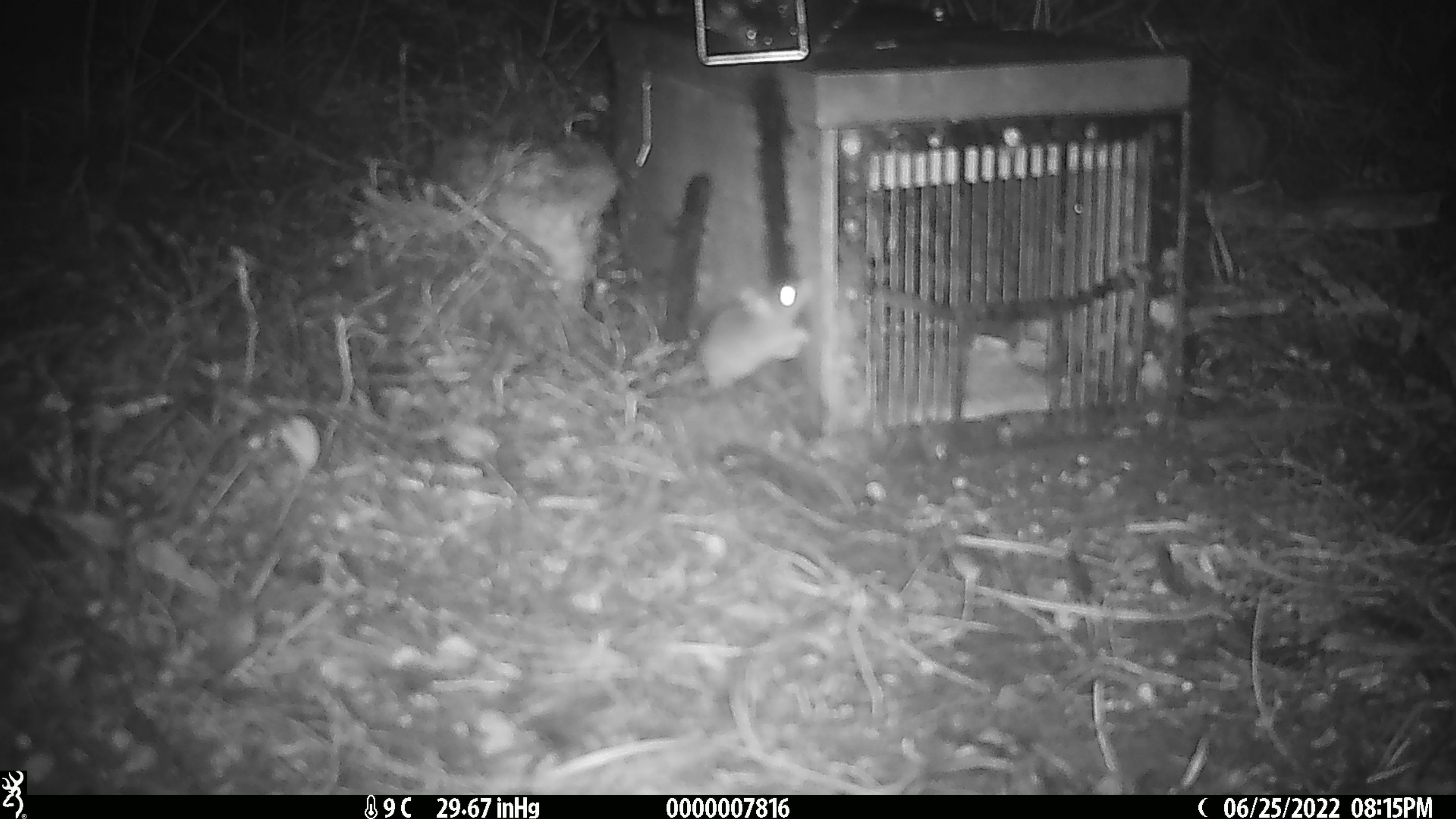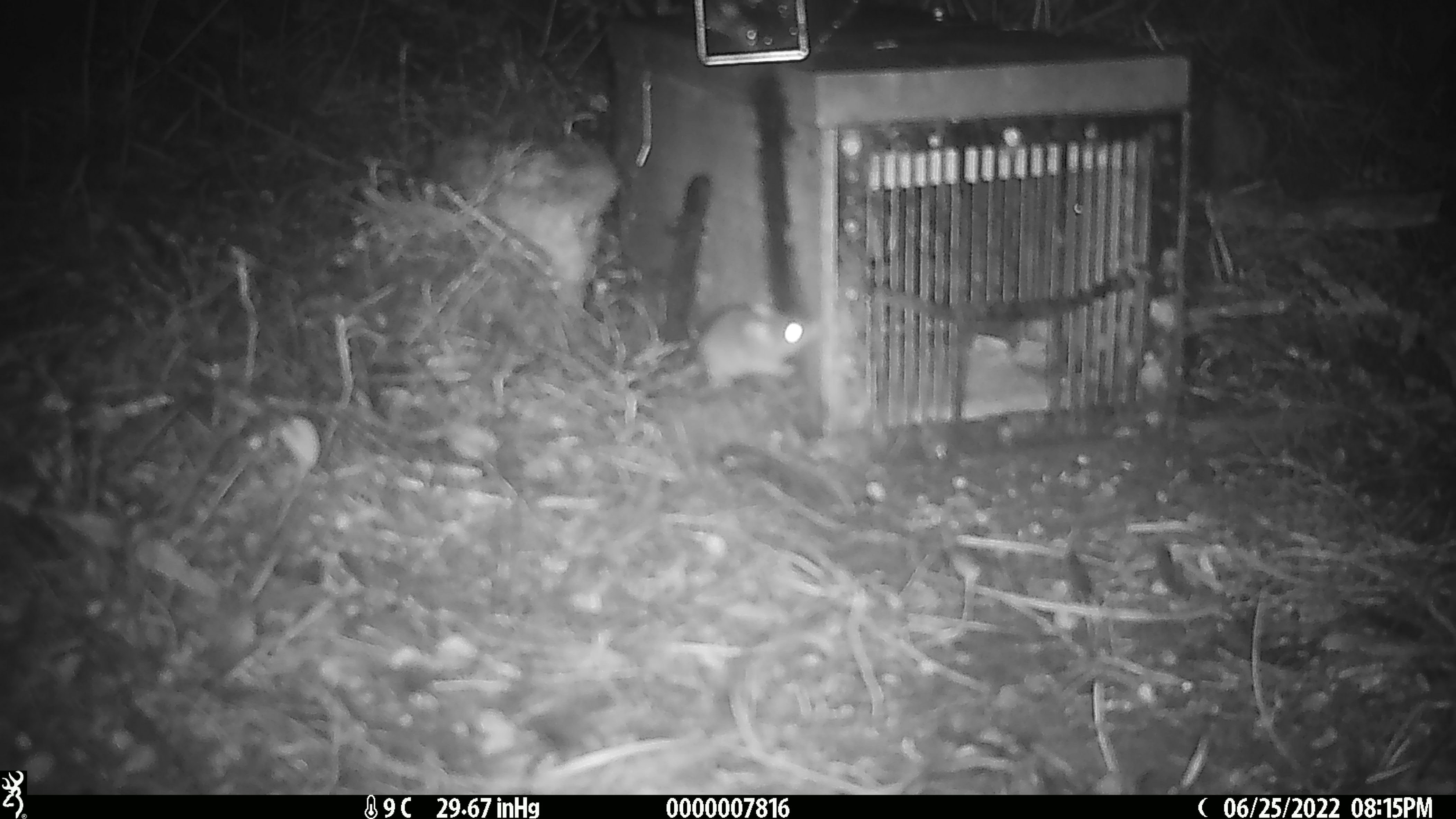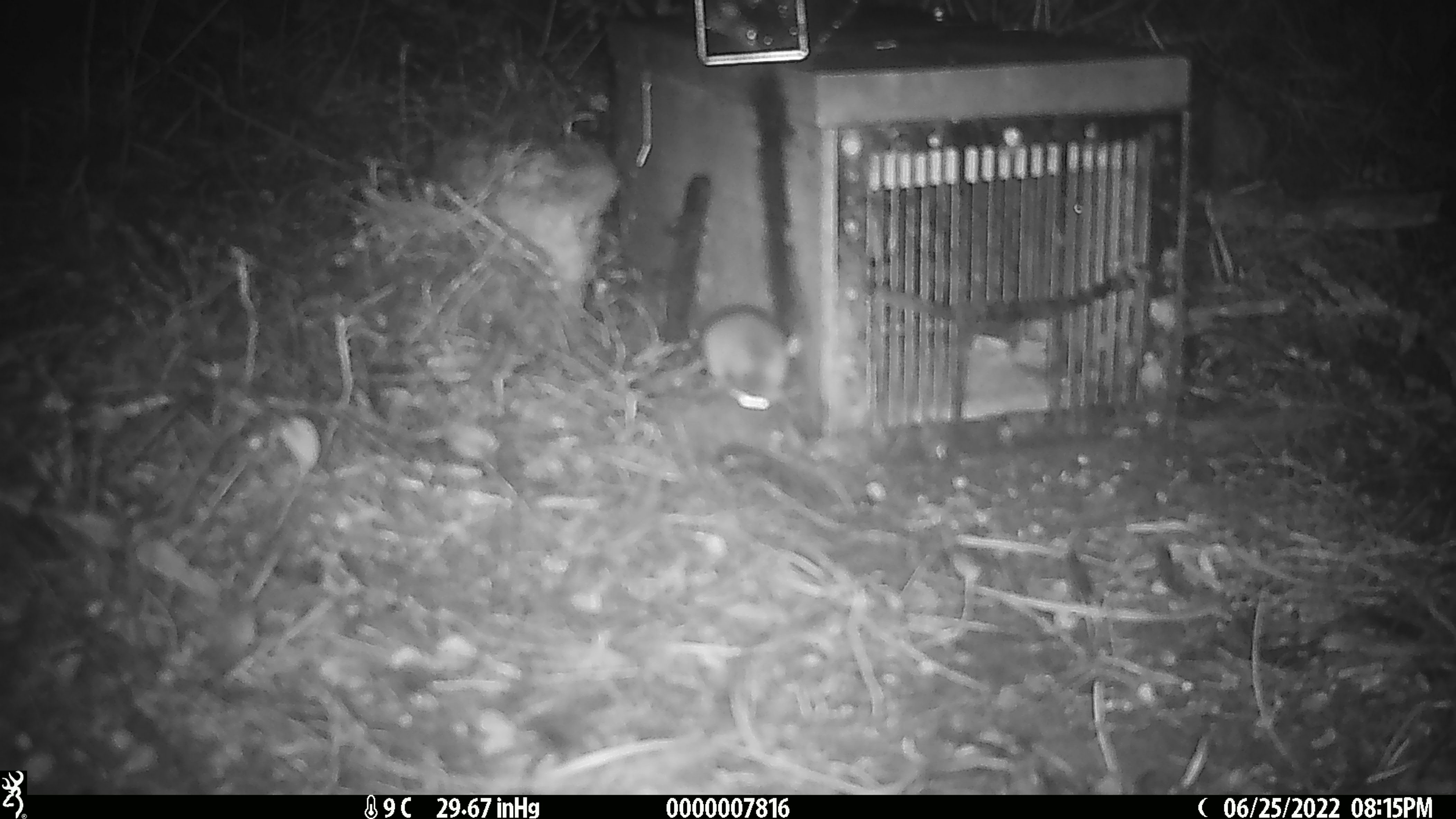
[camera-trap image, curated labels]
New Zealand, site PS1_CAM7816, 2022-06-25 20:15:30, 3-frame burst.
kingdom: Animalia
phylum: Chordata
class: Mammalia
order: Rodentia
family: Muridae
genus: Mus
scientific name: Mus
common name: mouse